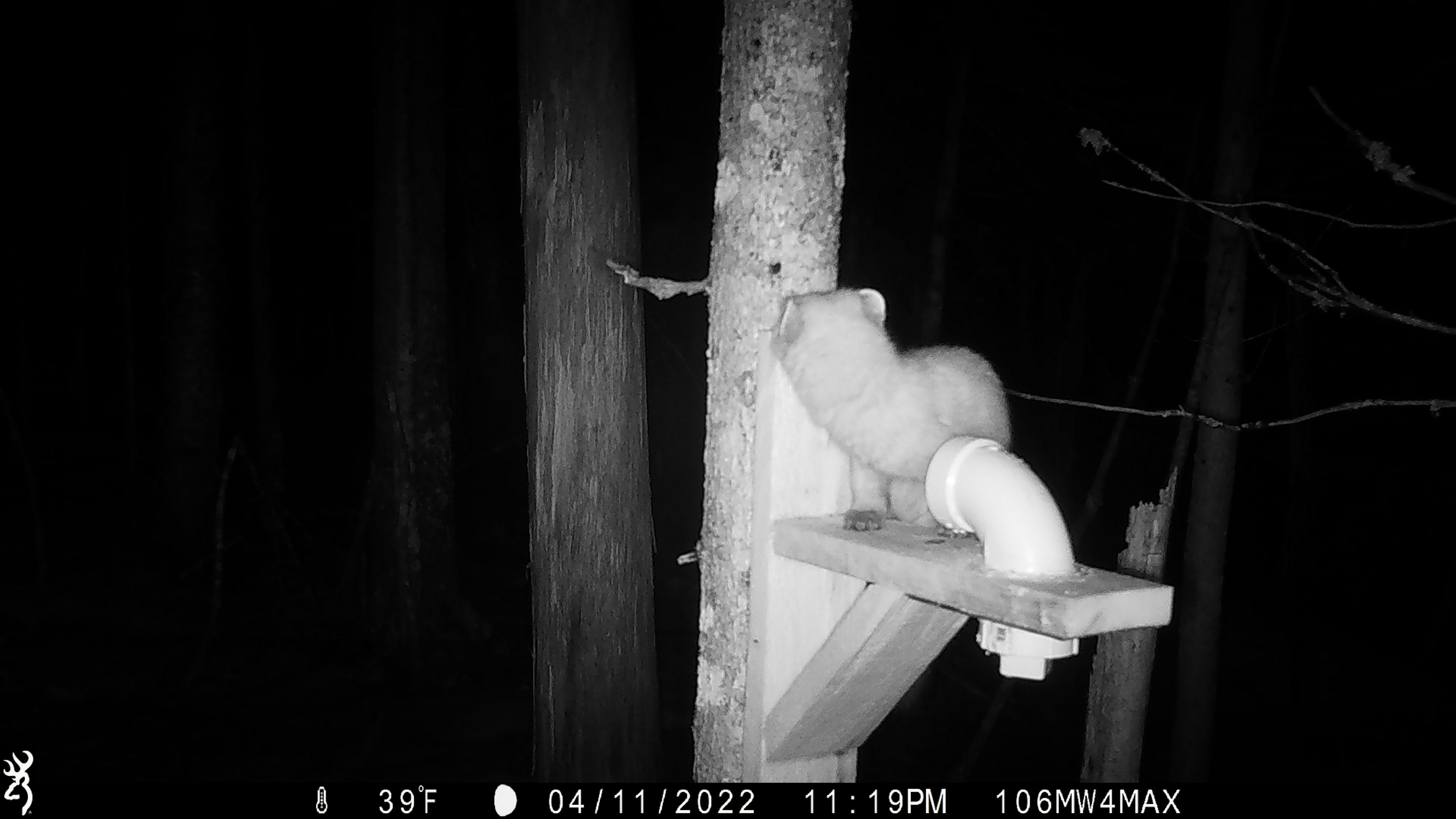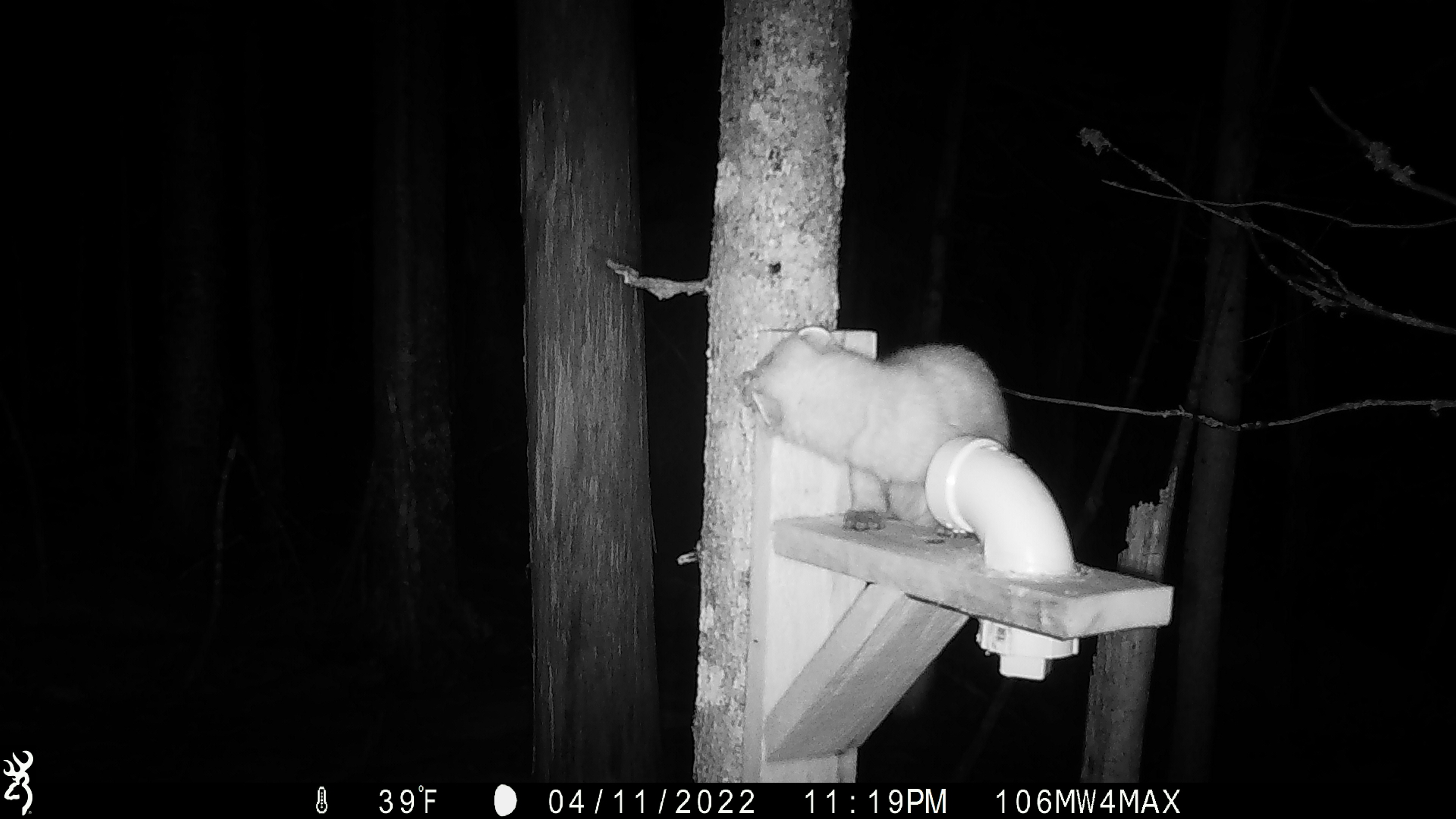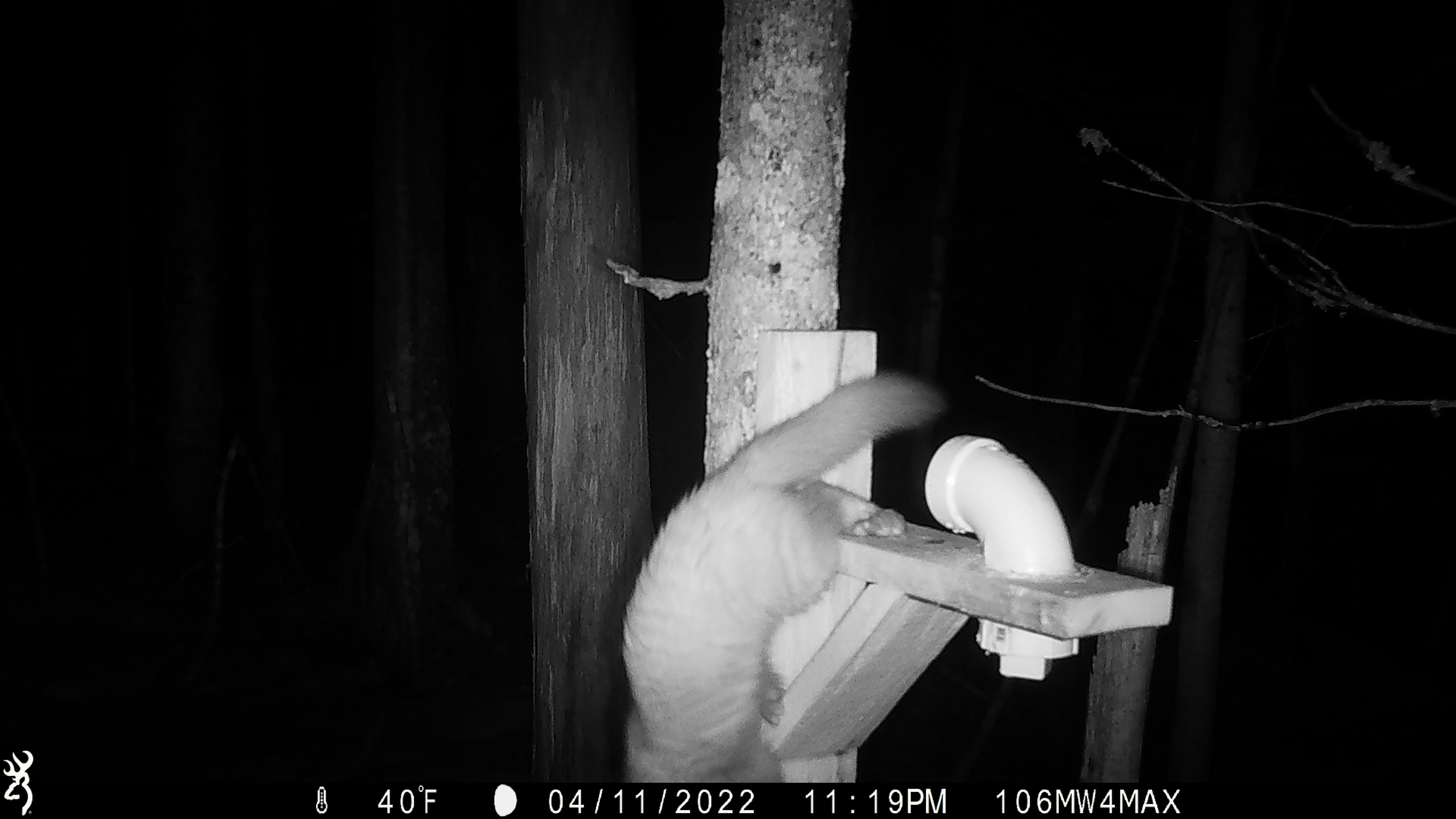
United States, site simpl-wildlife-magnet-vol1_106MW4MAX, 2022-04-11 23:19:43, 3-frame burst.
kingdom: Animalia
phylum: Chordata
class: Mammalia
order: Carnivora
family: Mustelidae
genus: Martes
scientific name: Martes americana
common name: american marten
American marten (Martes americana).